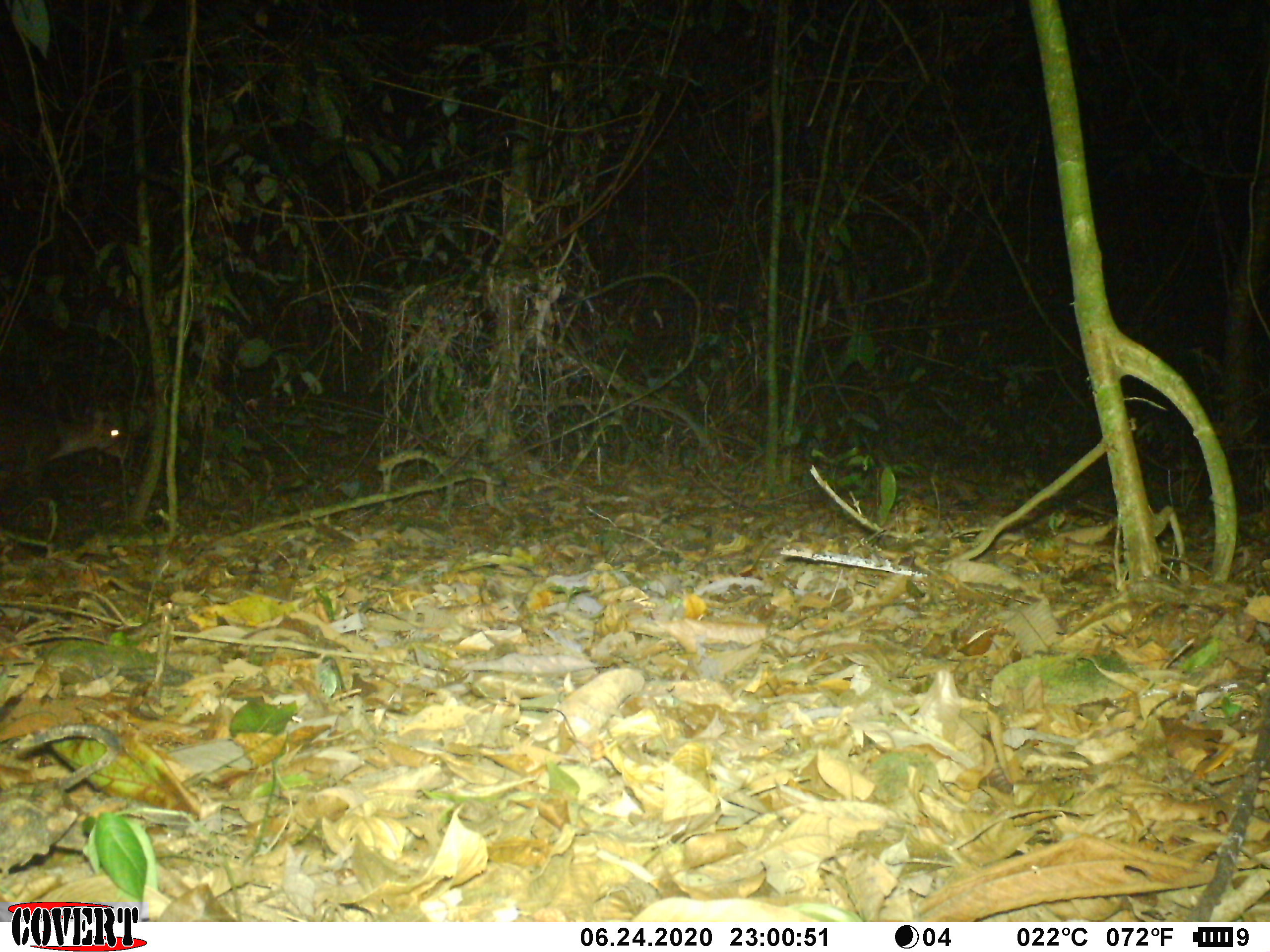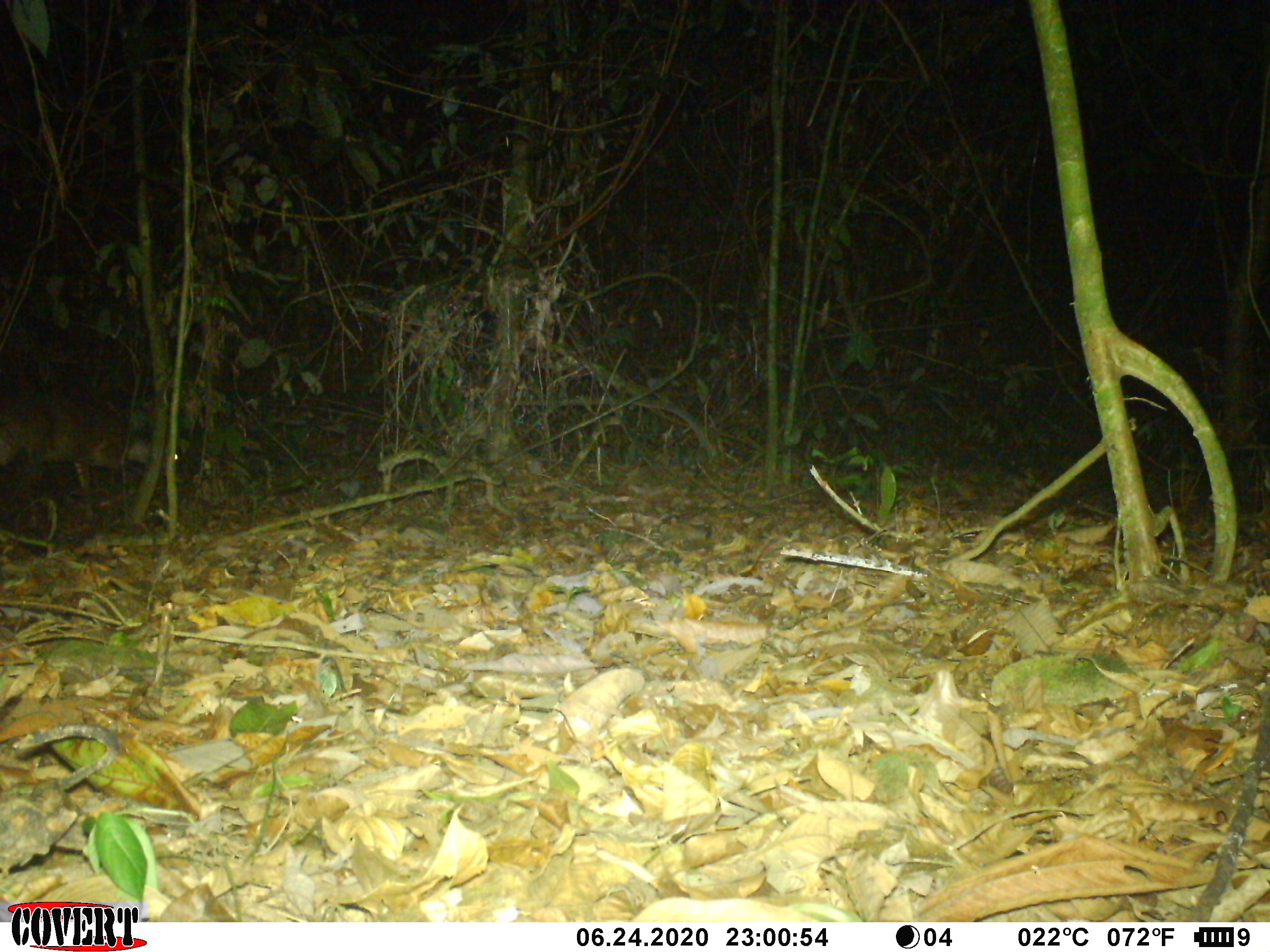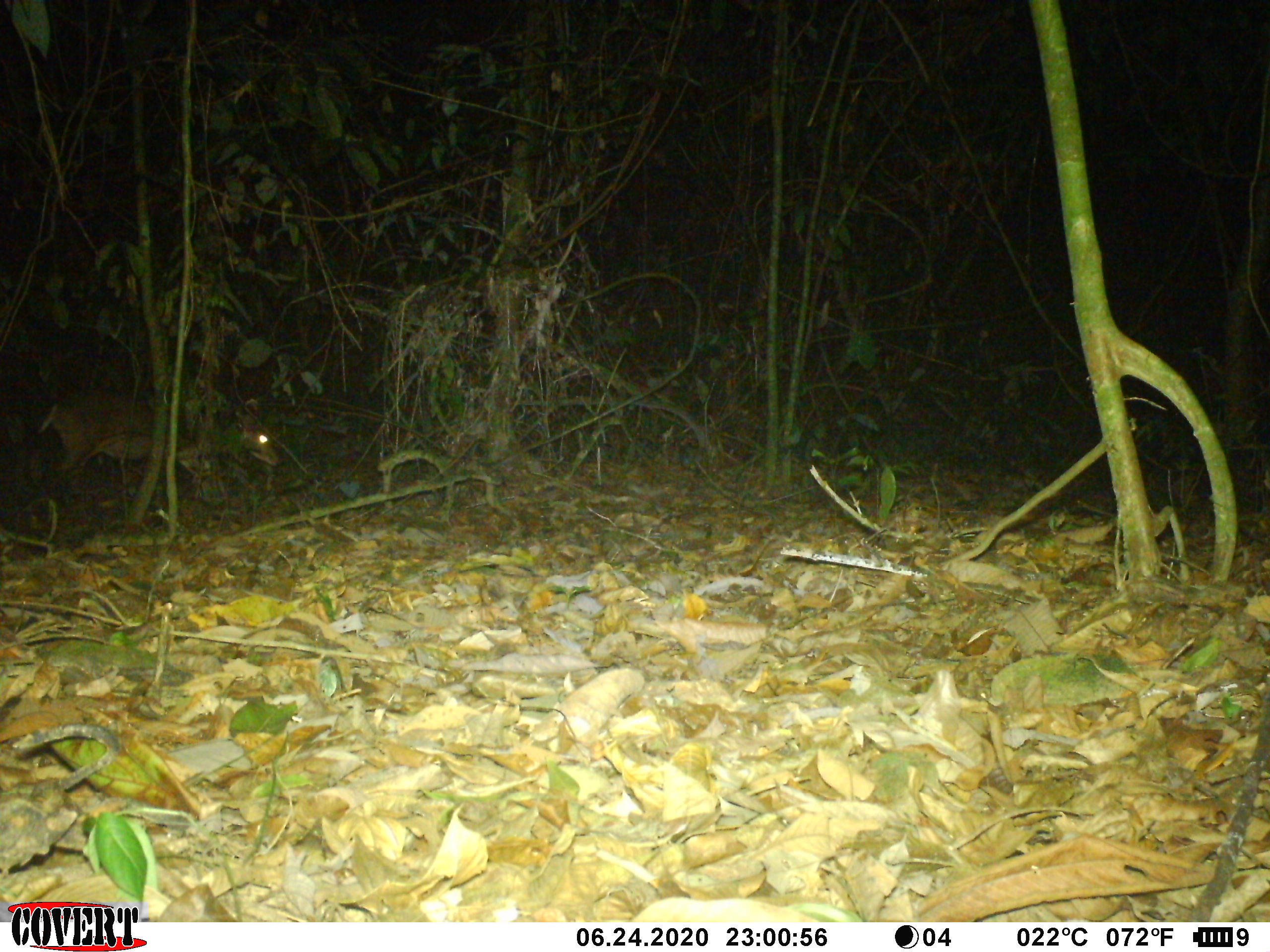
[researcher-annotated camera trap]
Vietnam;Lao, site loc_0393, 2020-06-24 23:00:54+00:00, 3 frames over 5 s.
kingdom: Animalia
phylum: Chordata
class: Mammalia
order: Artiodactyla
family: Cervidae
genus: Muntiacus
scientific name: Muntiacus vuquangensis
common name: large-antlered muntjac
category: large antlered muntjac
Large antlered muntjac (large-antlered muntjac) (Muntiacus vuquangensis). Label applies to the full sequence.